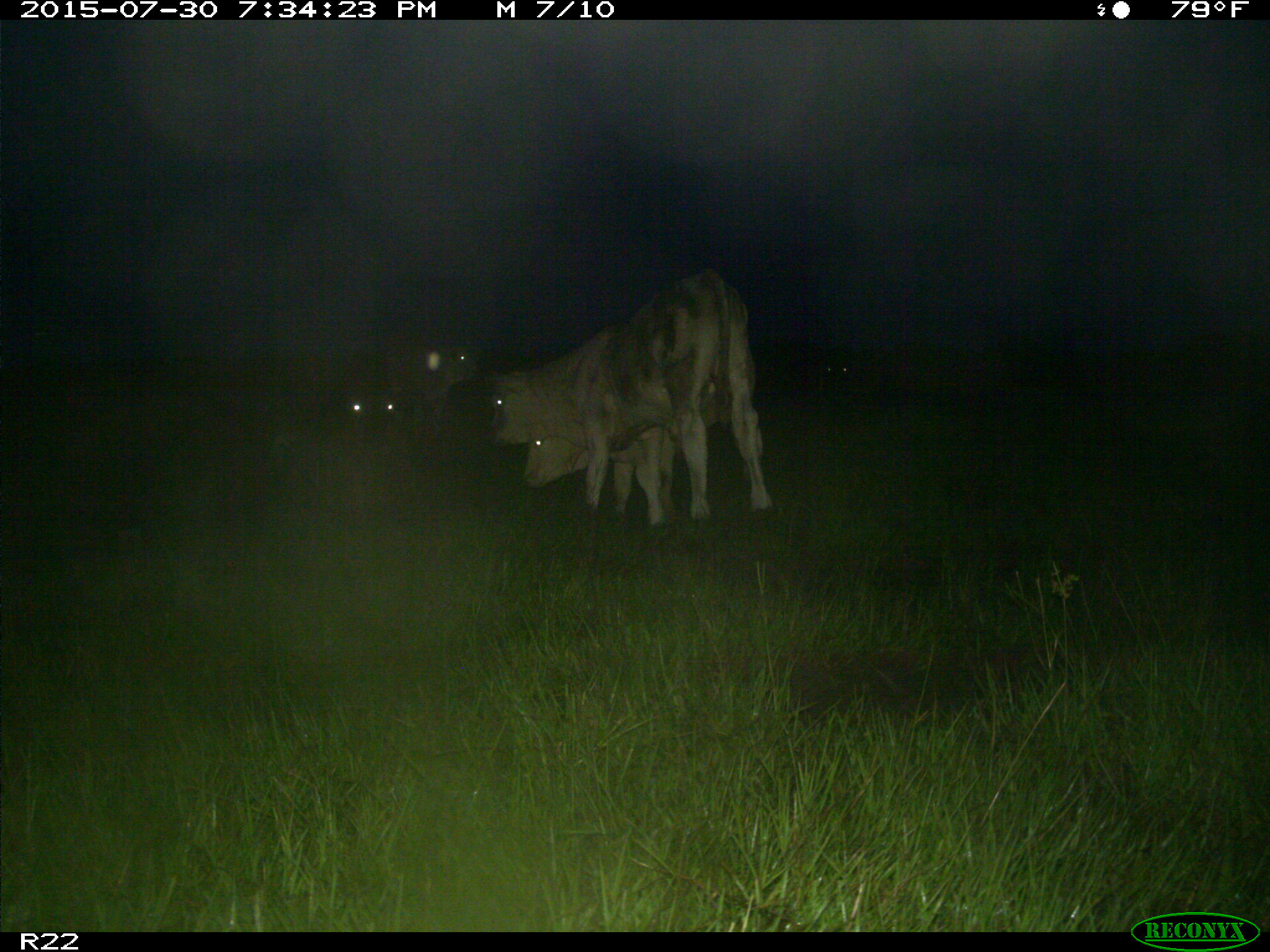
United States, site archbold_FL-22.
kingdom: Animalia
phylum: Chordata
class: Mammalia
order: Artiodactyla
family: Bovidae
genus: Bos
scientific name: Bos taurus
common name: domestic cow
Bos taurus (domestic cow).